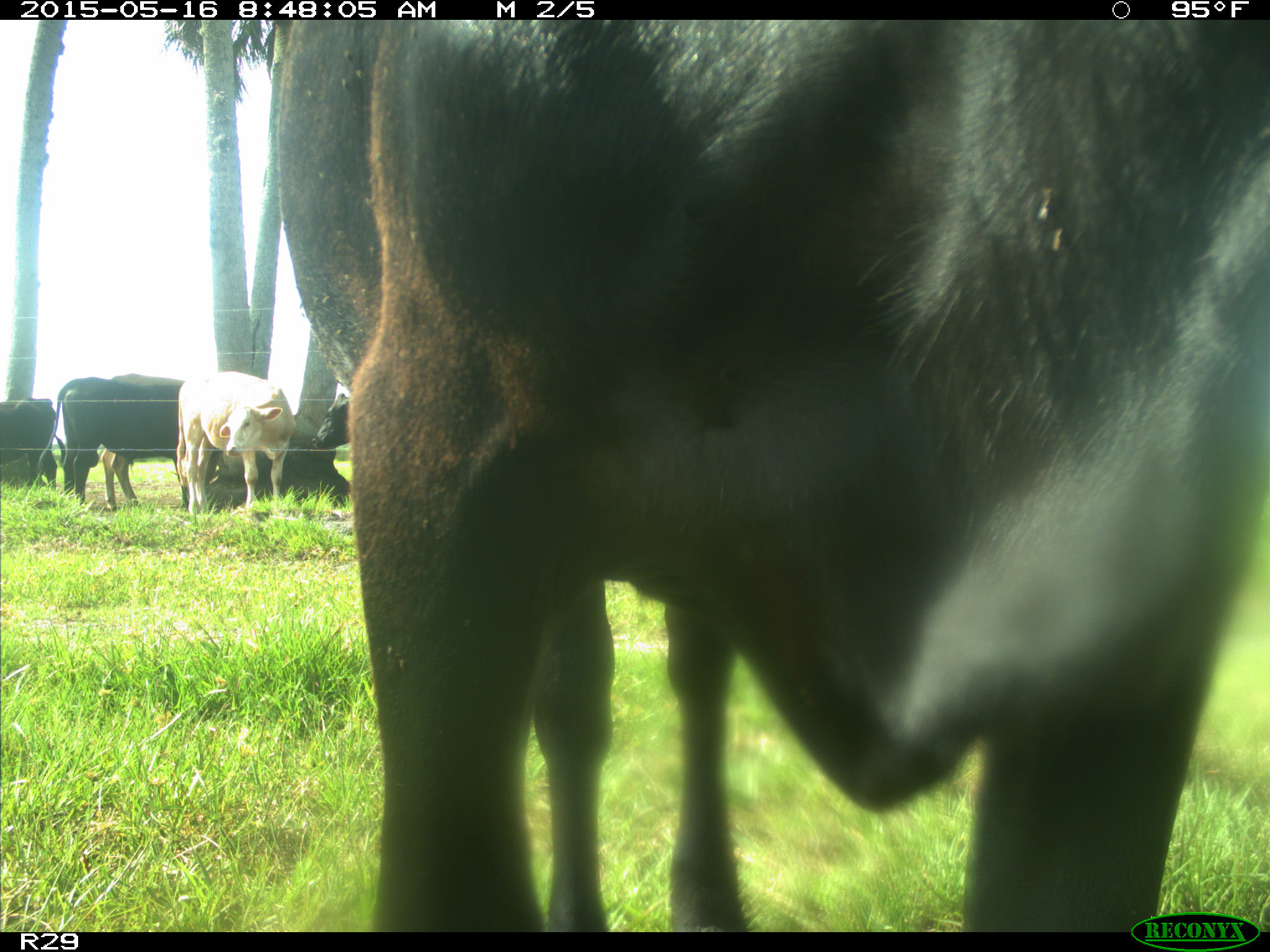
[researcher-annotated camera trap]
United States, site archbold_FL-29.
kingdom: Animalia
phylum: Chordata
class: Mammalia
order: Artiodactyla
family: Bovidae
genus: Bos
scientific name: Bos taurus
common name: domestic cow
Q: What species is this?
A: Bos taurus (domestic cow).